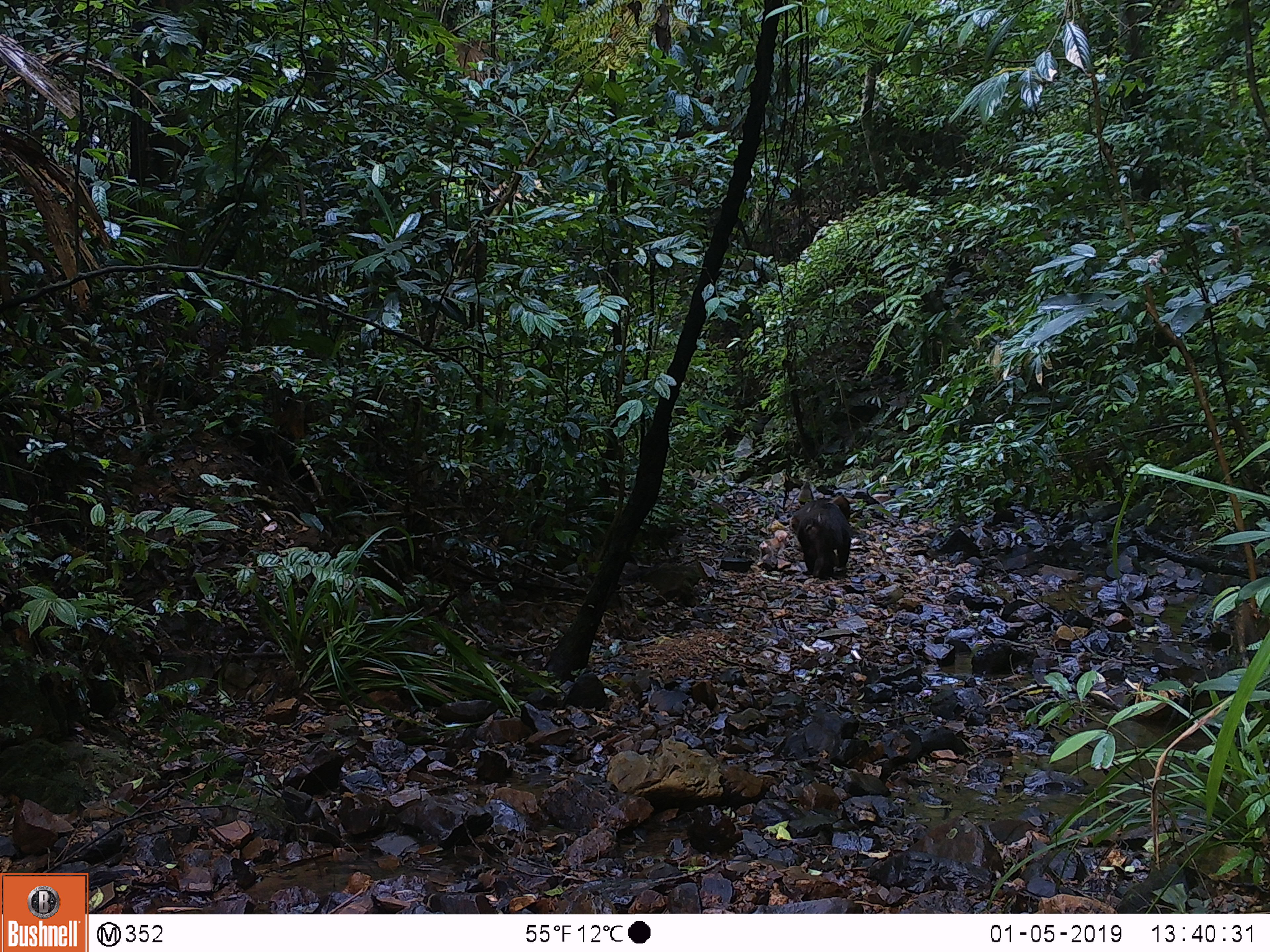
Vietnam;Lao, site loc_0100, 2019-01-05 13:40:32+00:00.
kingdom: Animalia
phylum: Chordata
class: Mammalia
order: Primates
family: Cercopithecidae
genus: Macaca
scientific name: Macaca arctoides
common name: stump-tailed macaque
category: stump tailed macaque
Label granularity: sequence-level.